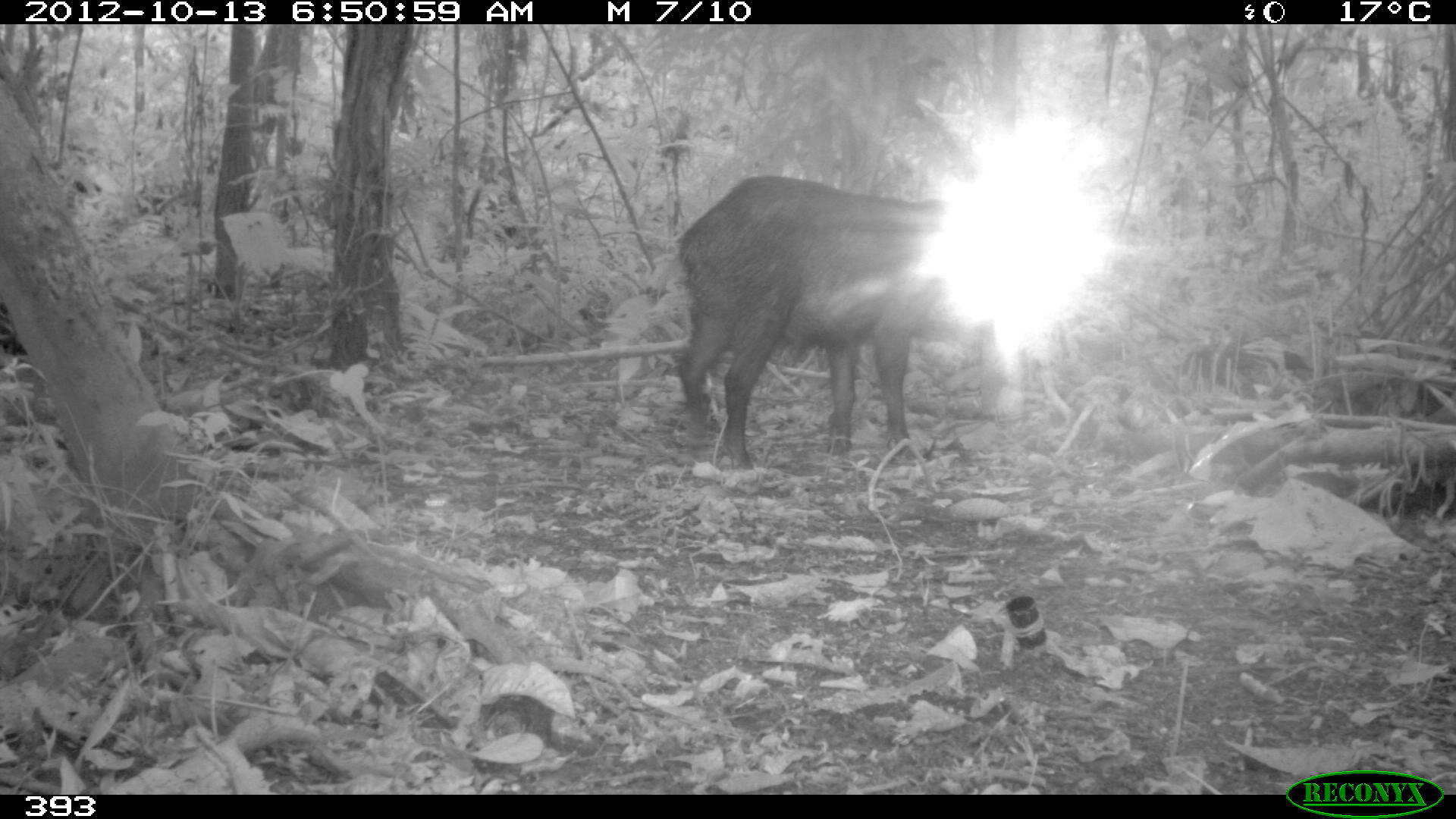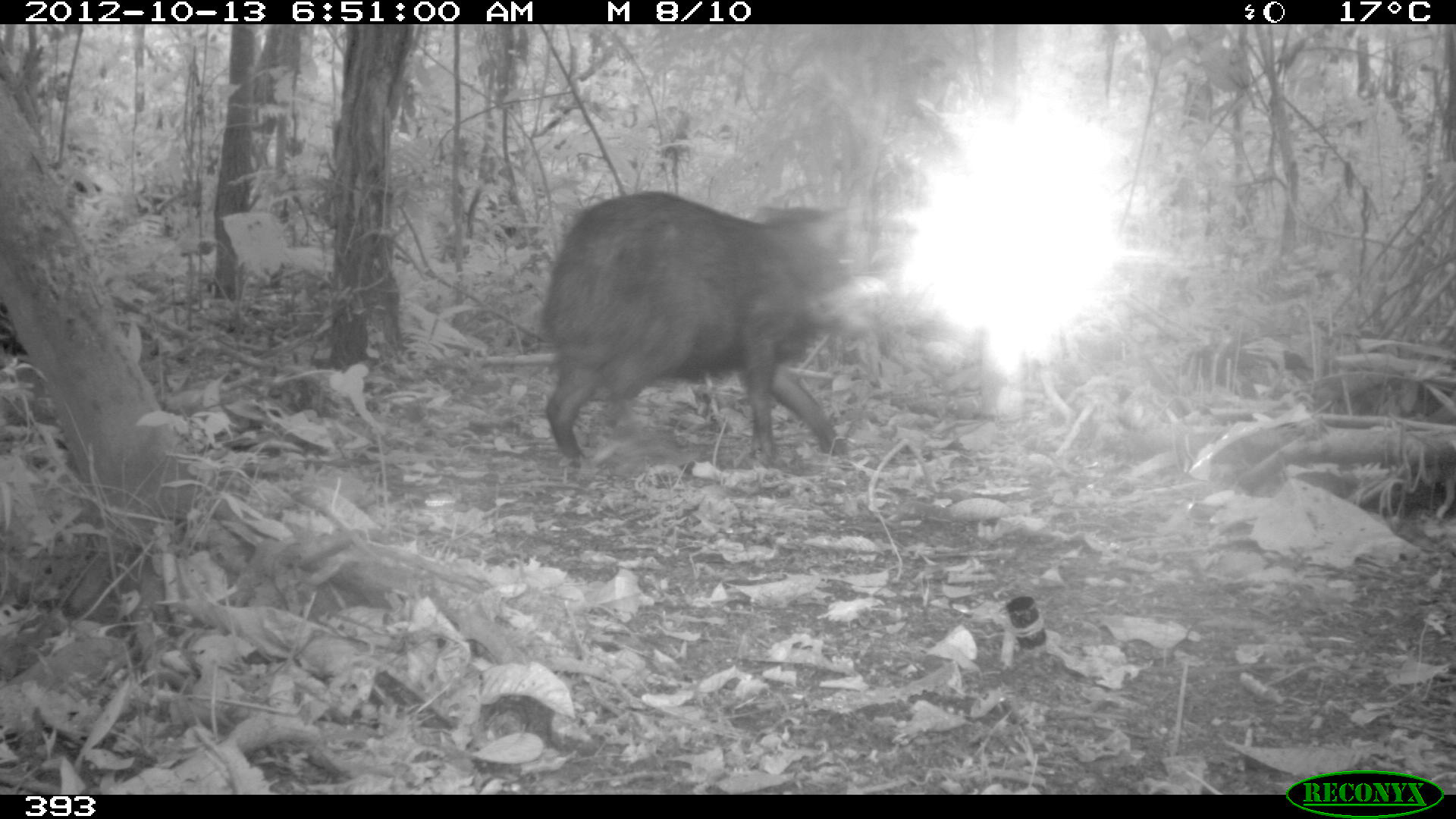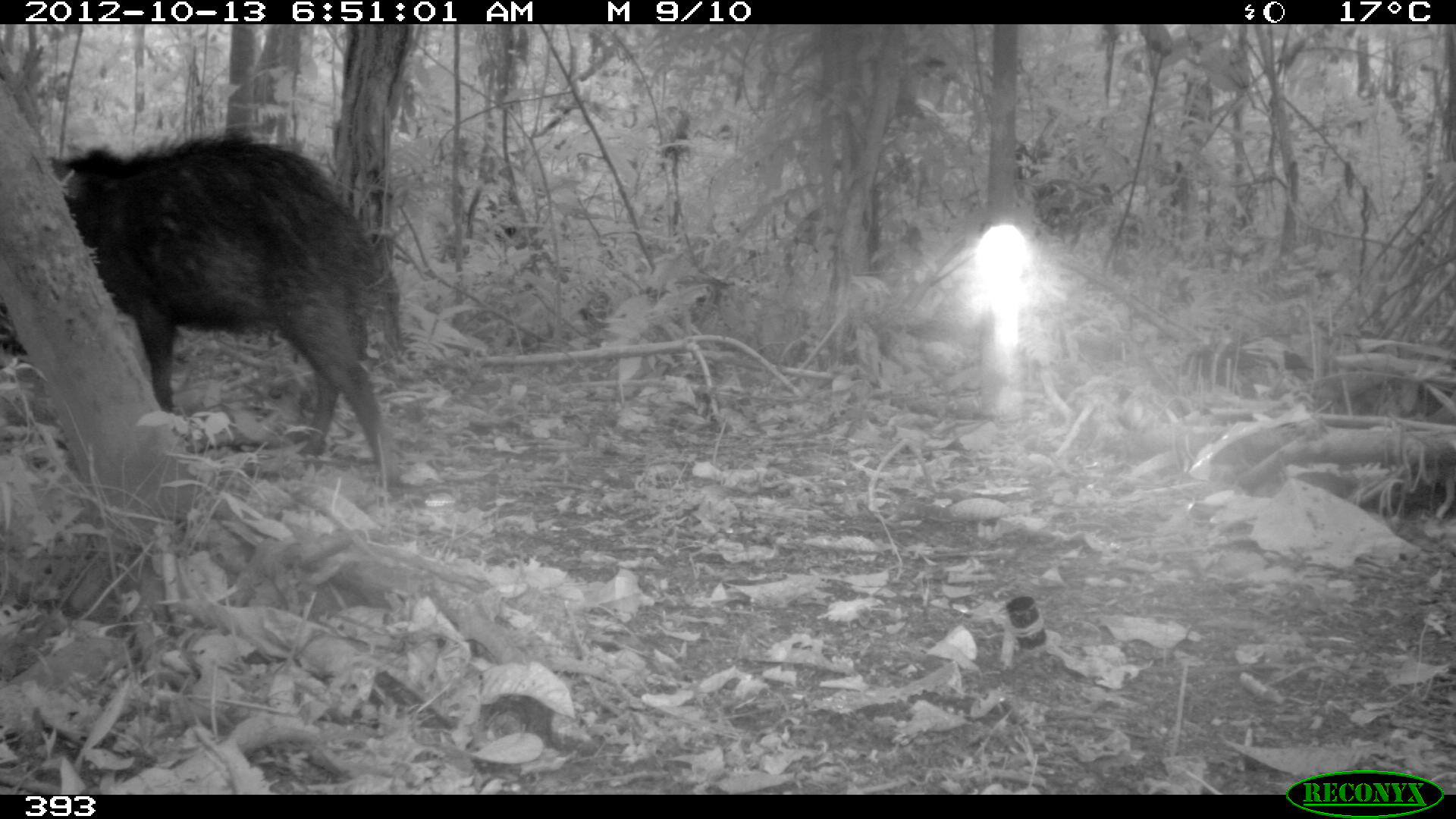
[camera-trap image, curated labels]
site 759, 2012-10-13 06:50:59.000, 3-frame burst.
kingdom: Animalia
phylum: Chordata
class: Mammalia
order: Artiodactyla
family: Tayassuidae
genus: Tayassu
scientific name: Tayassu pecari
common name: white-lipped peccary